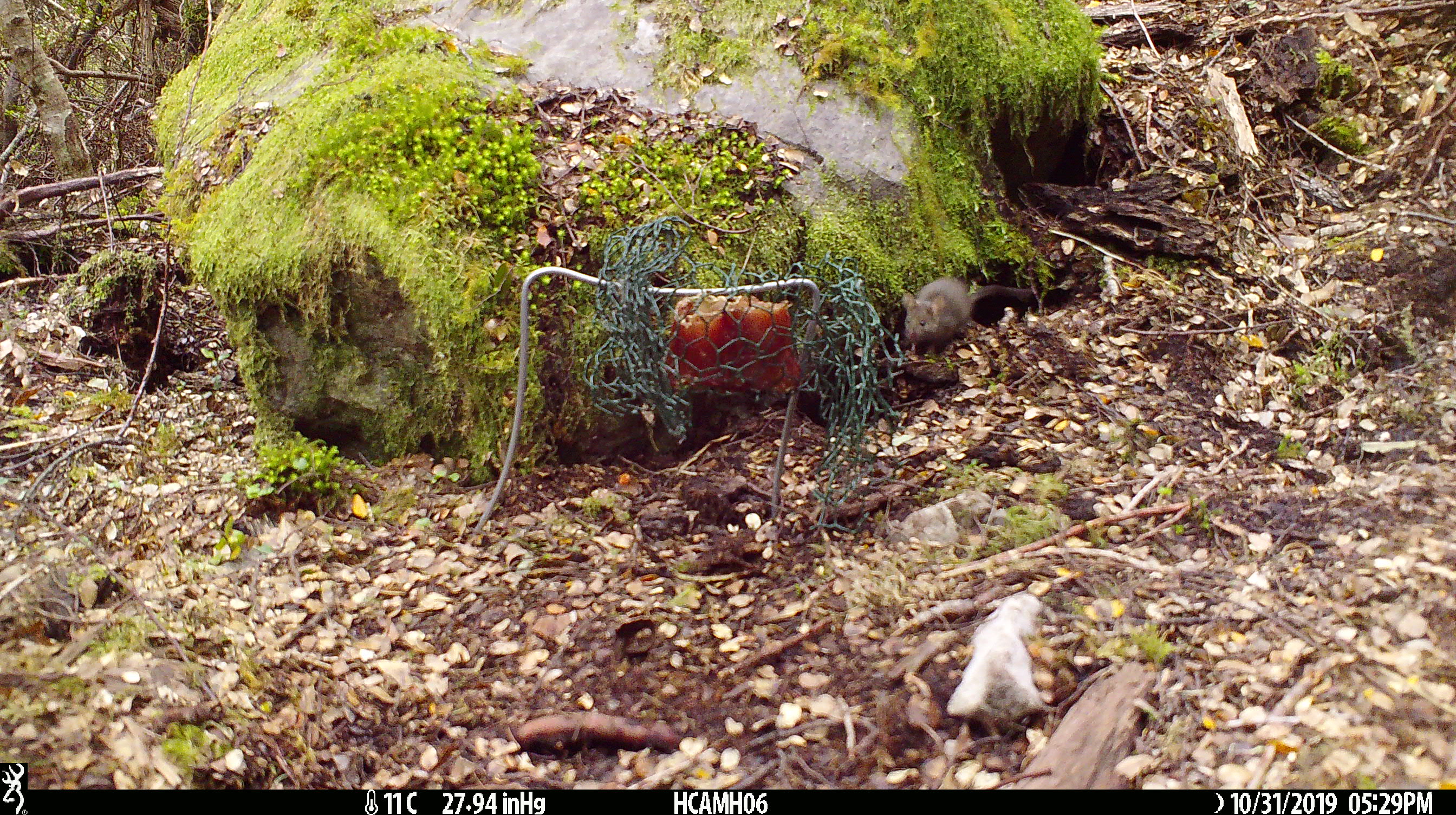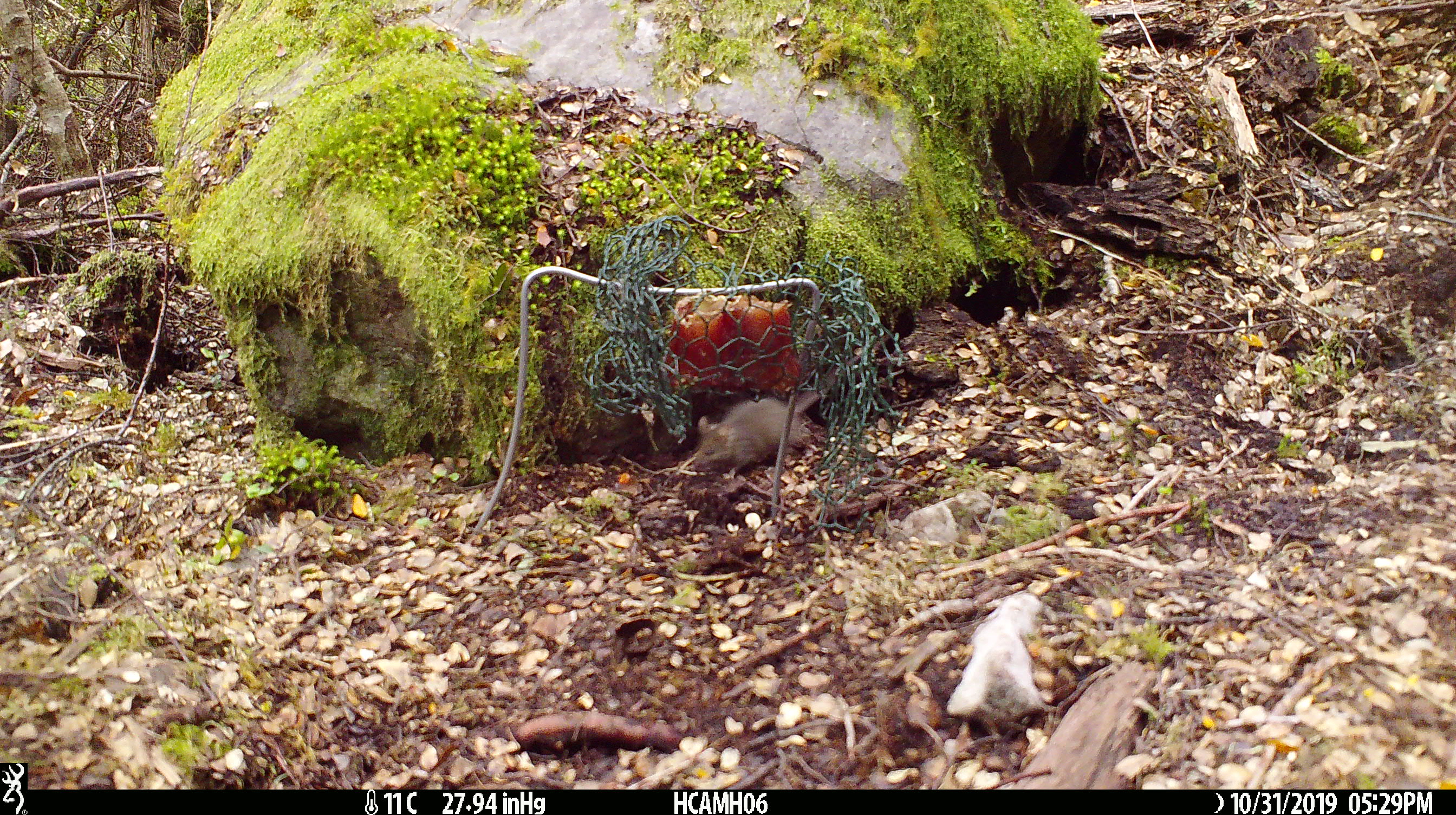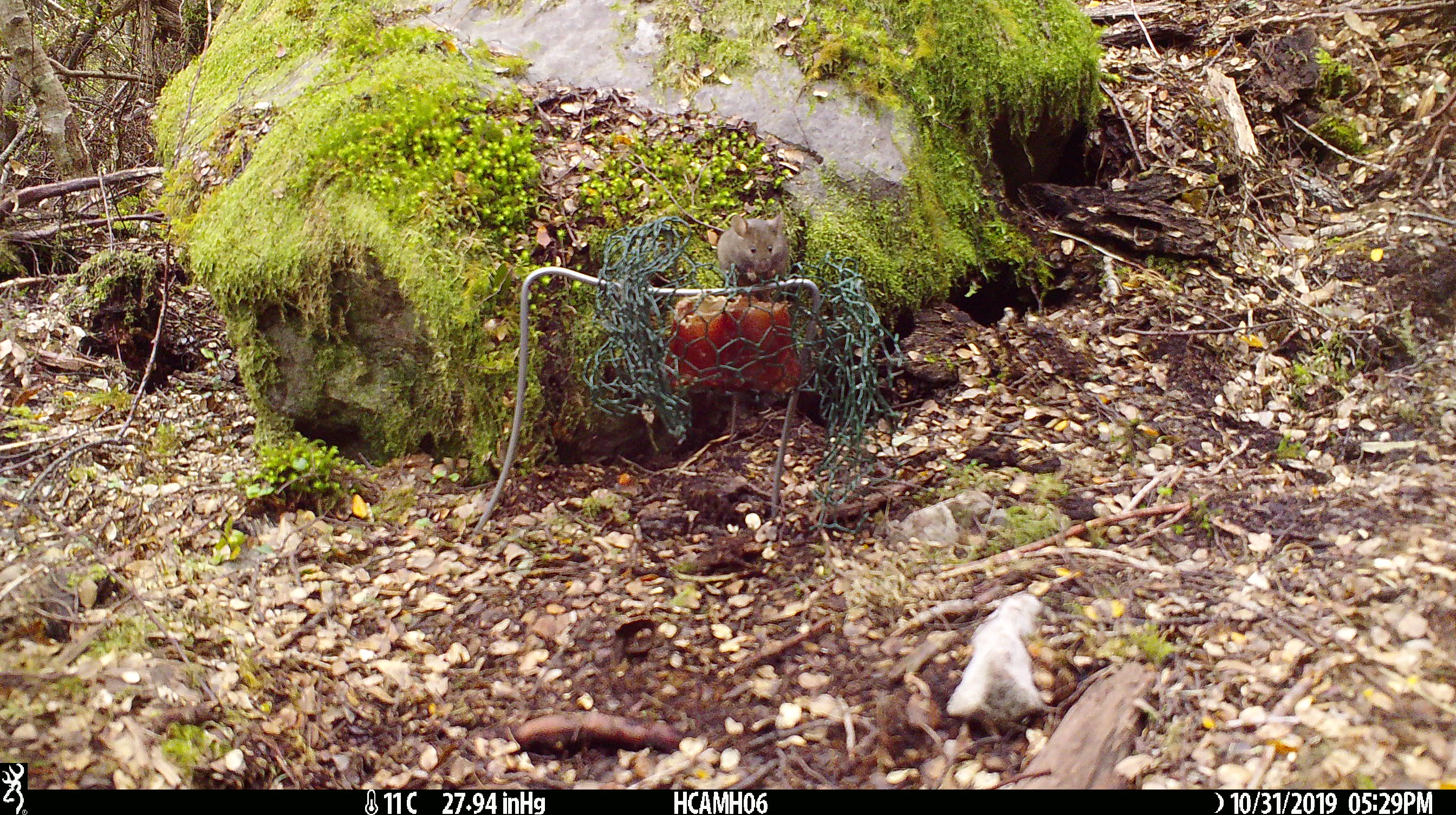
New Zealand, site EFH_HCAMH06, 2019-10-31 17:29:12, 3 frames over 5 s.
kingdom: Animalia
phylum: Chordata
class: Mammalia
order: Rodentia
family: Muridae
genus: Mus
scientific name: Mus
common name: mouse